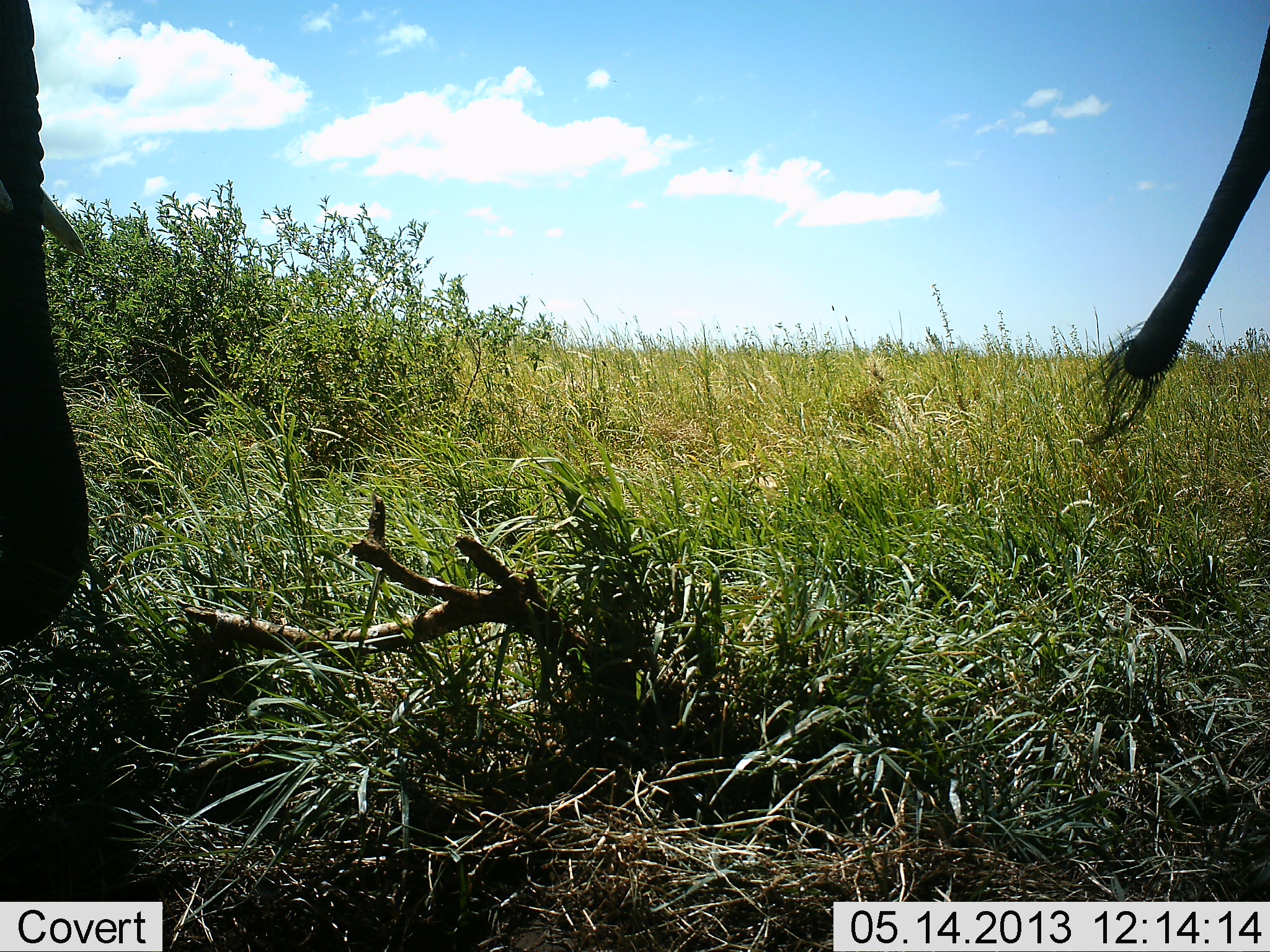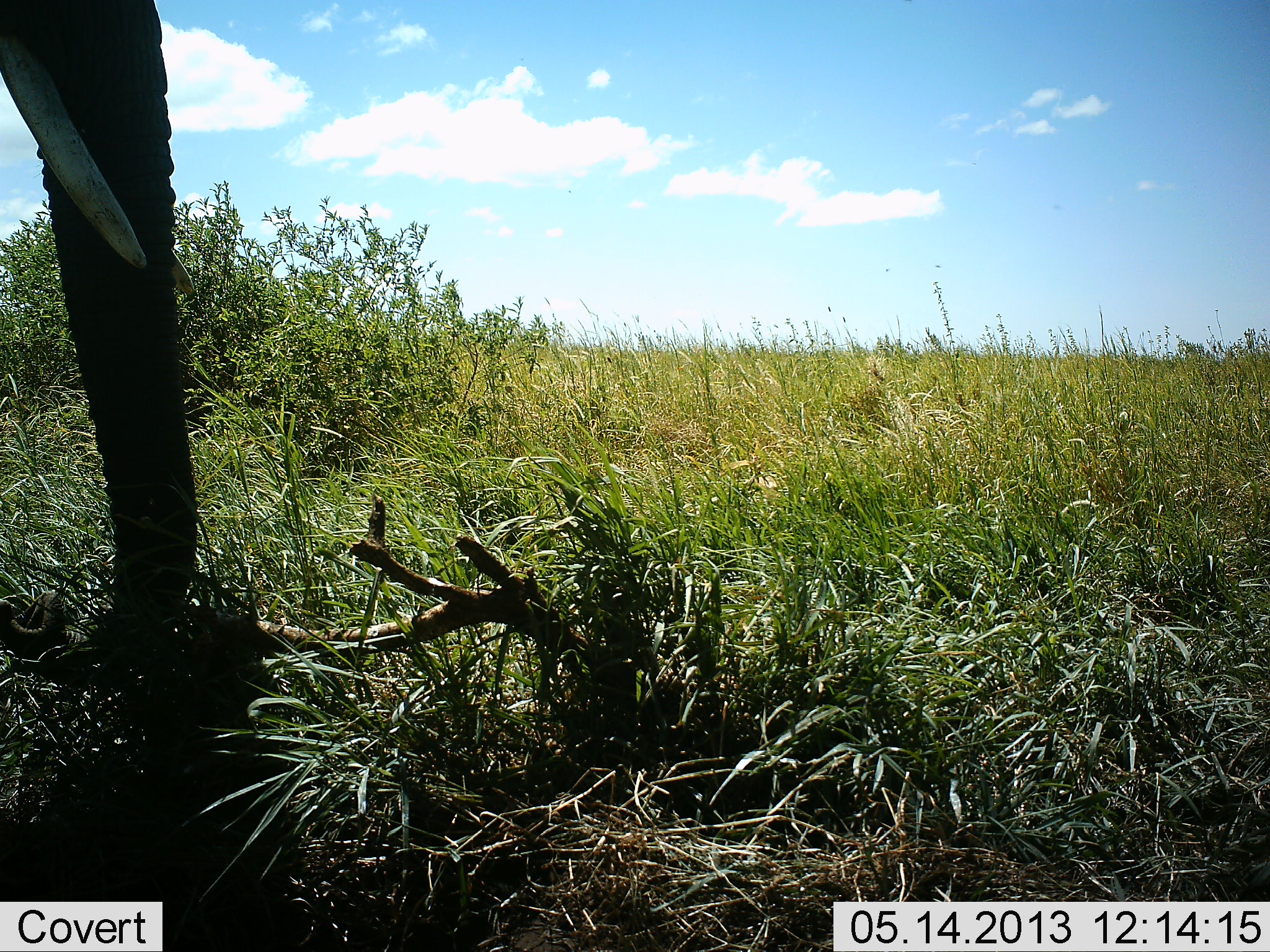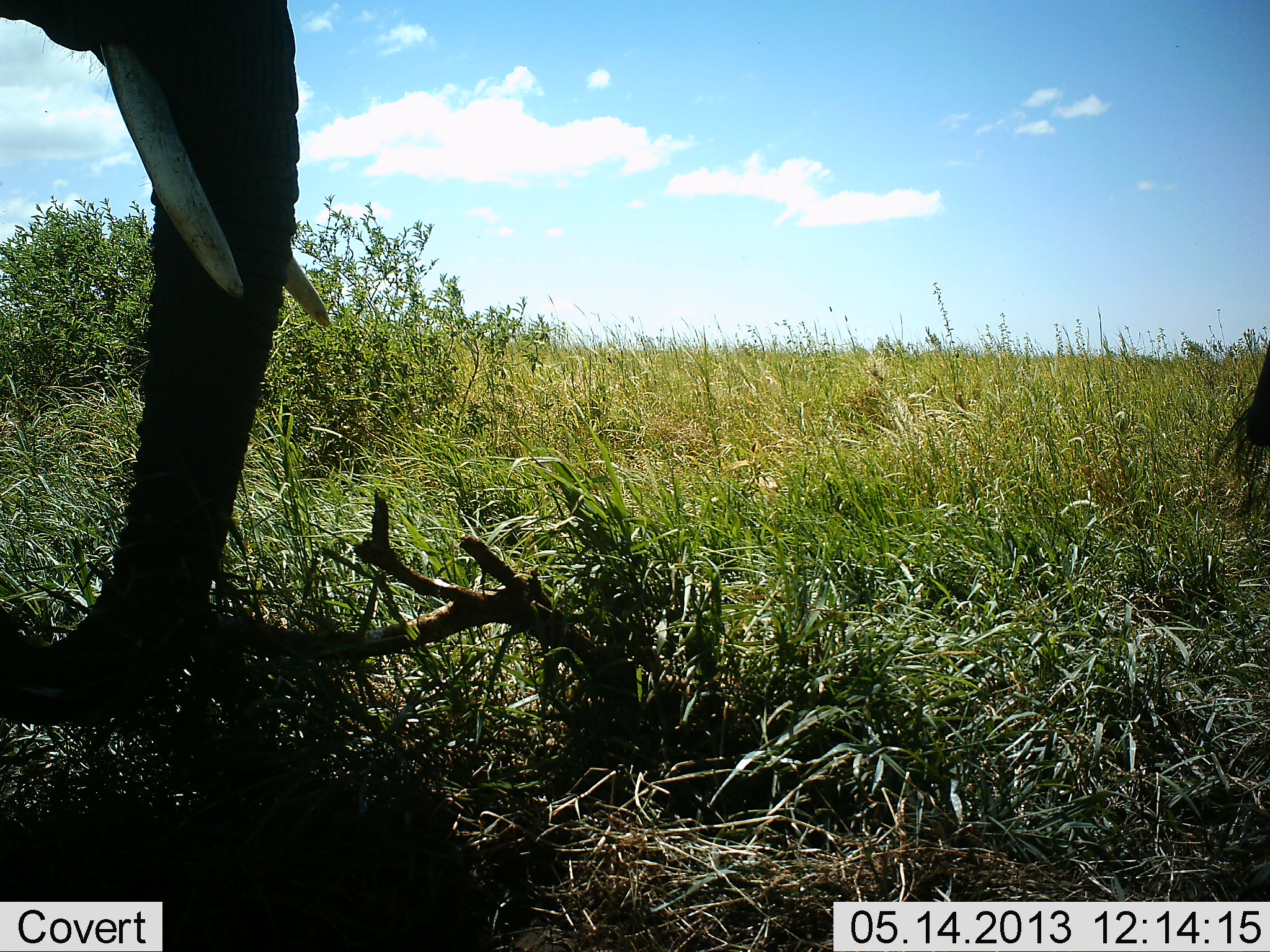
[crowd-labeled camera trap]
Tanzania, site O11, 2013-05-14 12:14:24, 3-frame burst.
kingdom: Animalia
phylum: Chordata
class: Mammalia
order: Proboscidea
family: Elephantidae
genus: Loxodonta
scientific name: Loxodonta africana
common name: african bush elephant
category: elephant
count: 2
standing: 20%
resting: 0%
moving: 70%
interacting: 0%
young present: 0%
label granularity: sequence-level